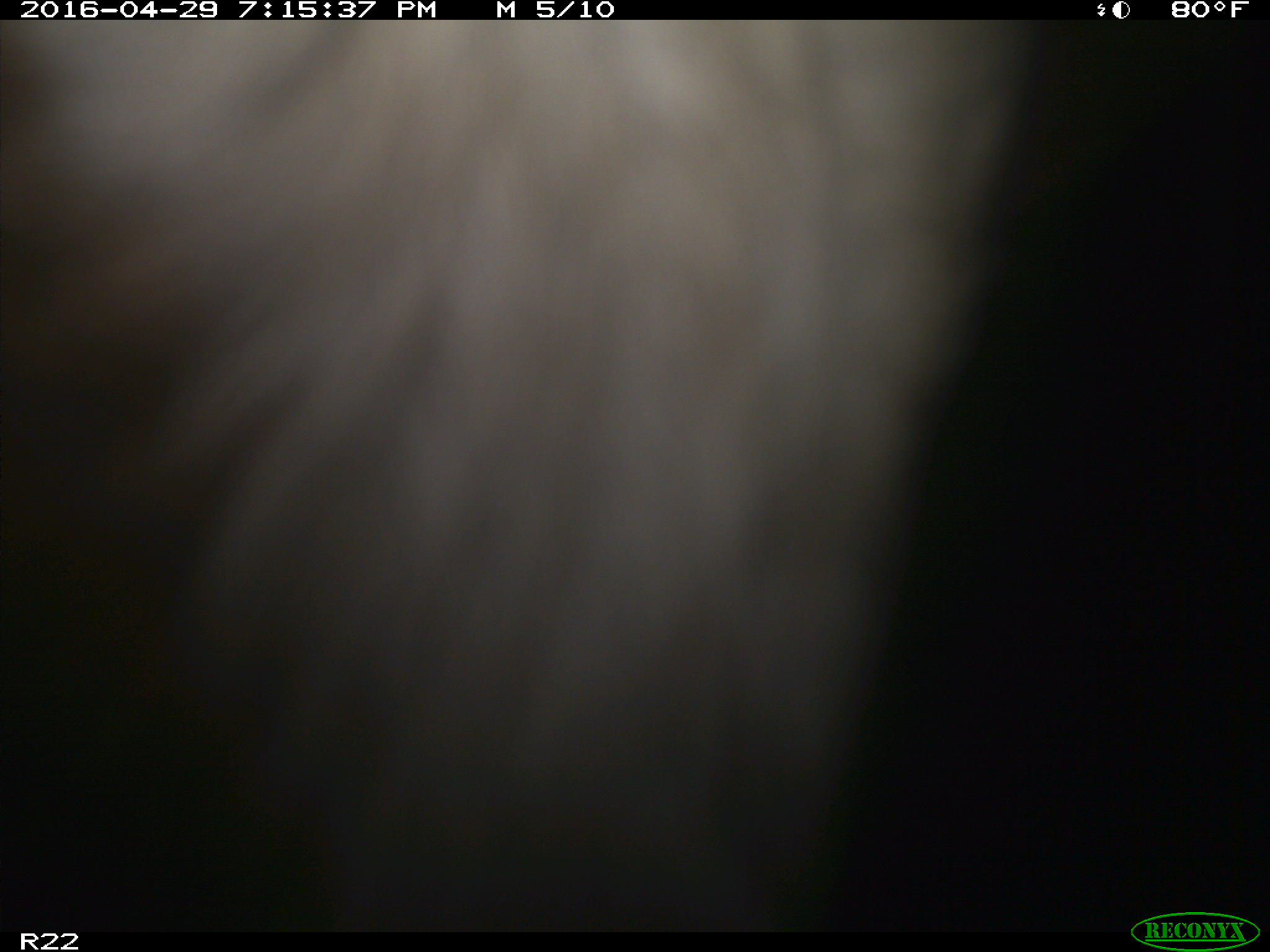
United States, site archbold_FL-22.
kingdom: Animalia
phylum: Chordata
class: Mammalia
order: Artiodactyla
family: Bovidae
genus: Bos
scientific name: Bos taurus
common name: domestic cow